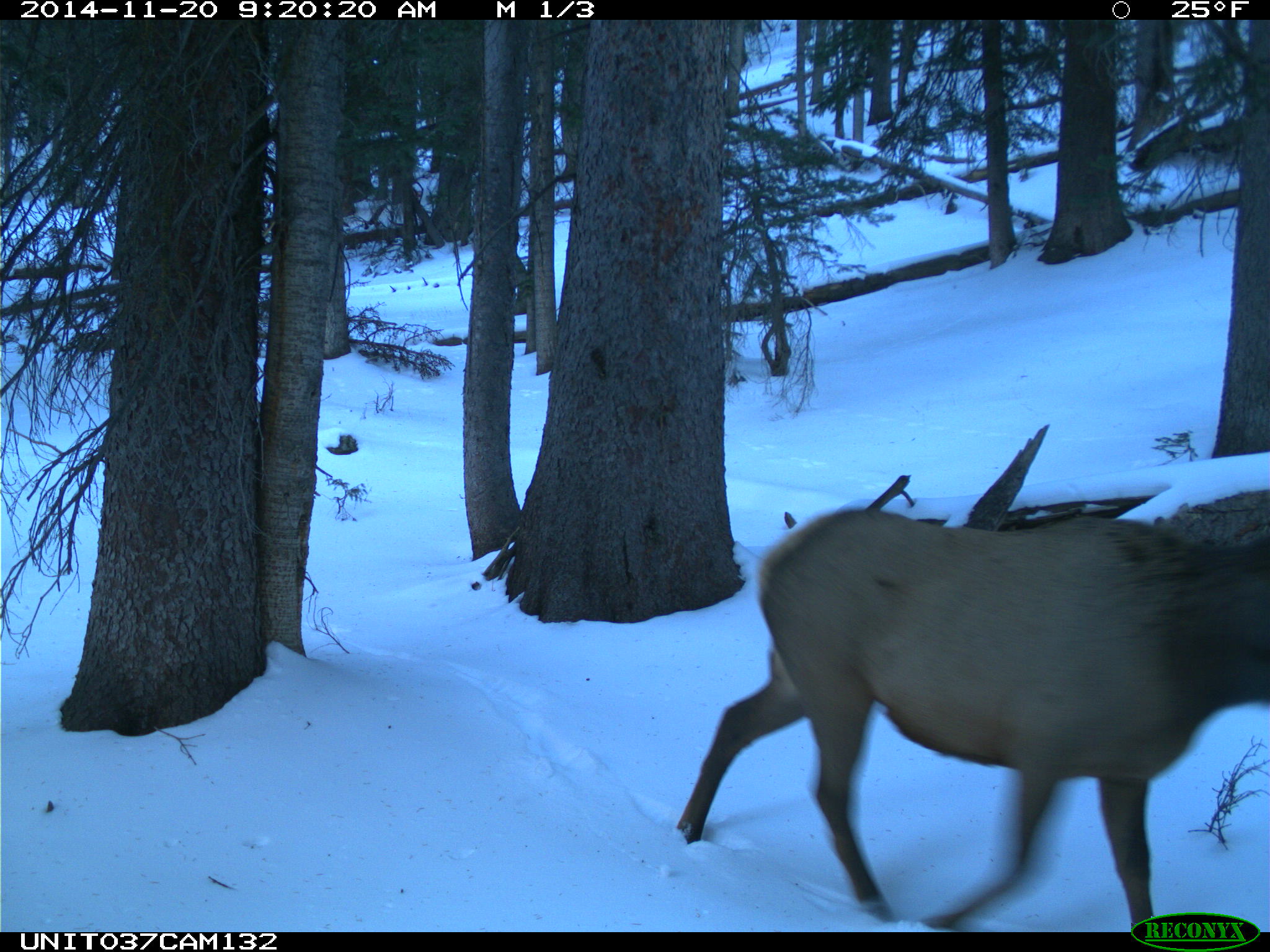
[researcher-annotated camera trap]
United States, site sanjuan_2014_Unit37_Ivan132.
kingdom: Animalia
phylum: Chordata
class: Mammalia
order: Artiodactyla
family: Cervidae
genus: Cervus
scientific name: Cervus elaphus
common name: red deer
Cervus elaphus (red deer).